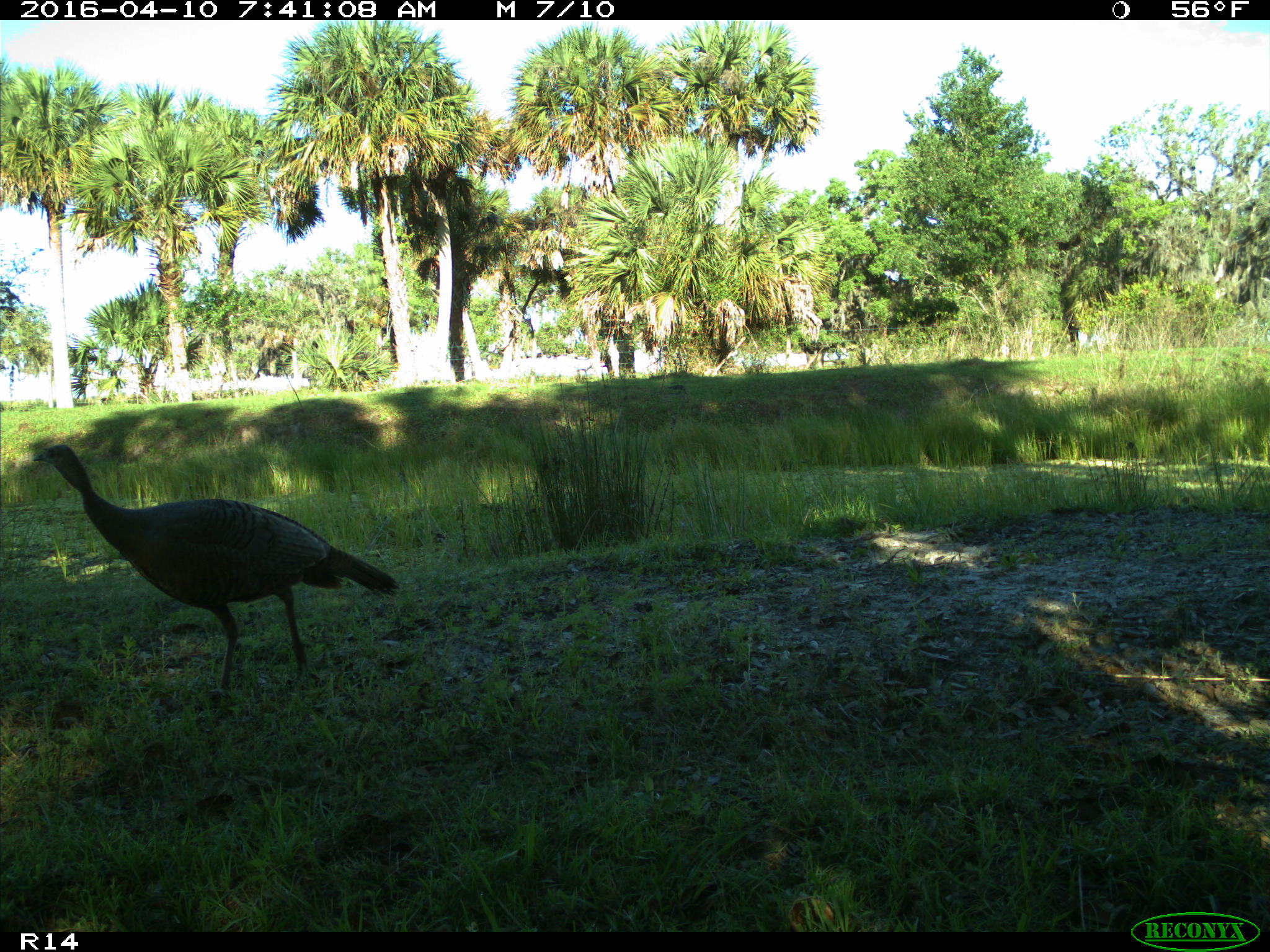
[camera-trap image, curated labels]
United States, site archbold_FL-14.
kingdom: Animalia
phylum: Chordata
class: Aves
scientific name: Aves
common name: birds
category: unidentified bird